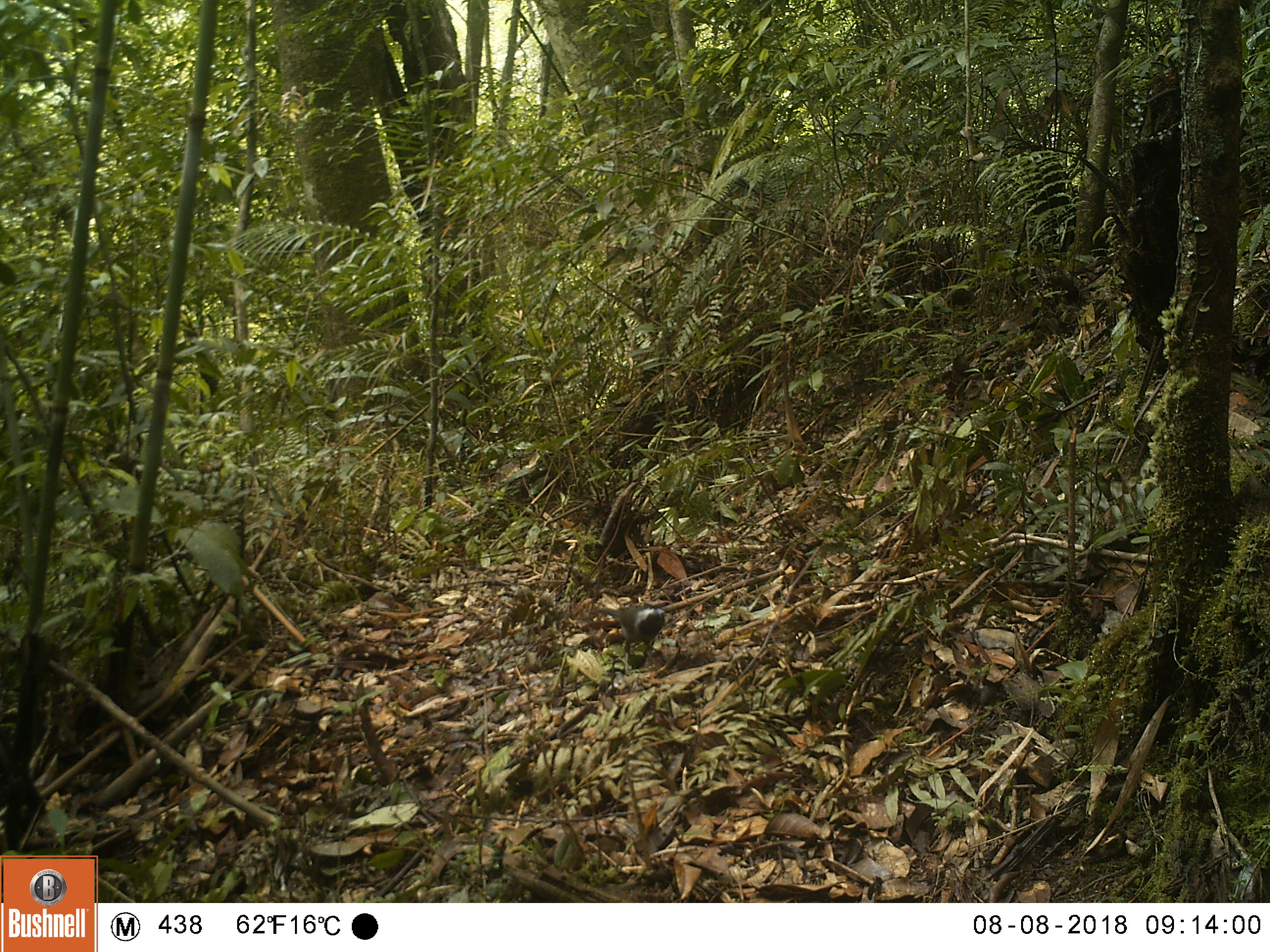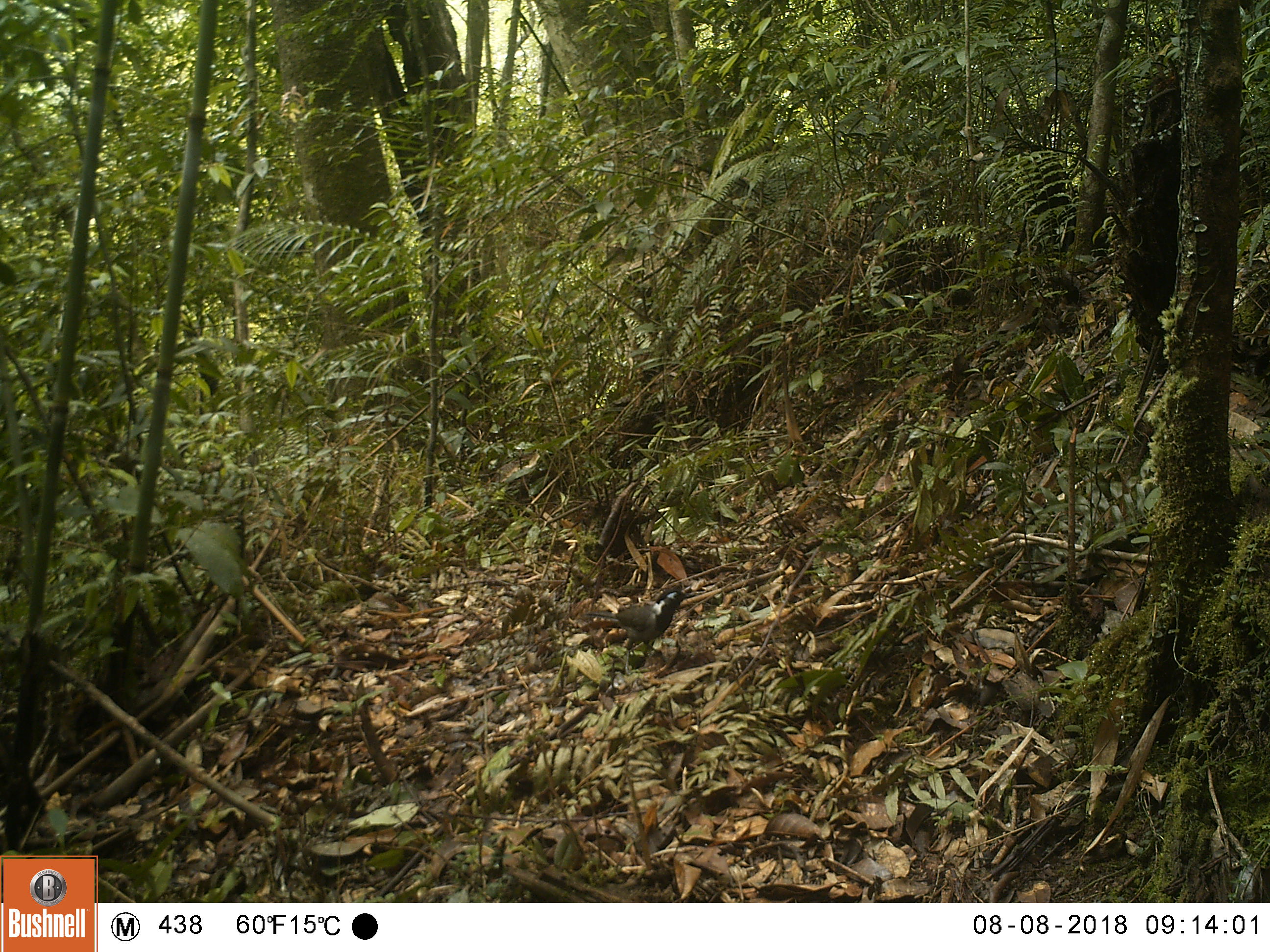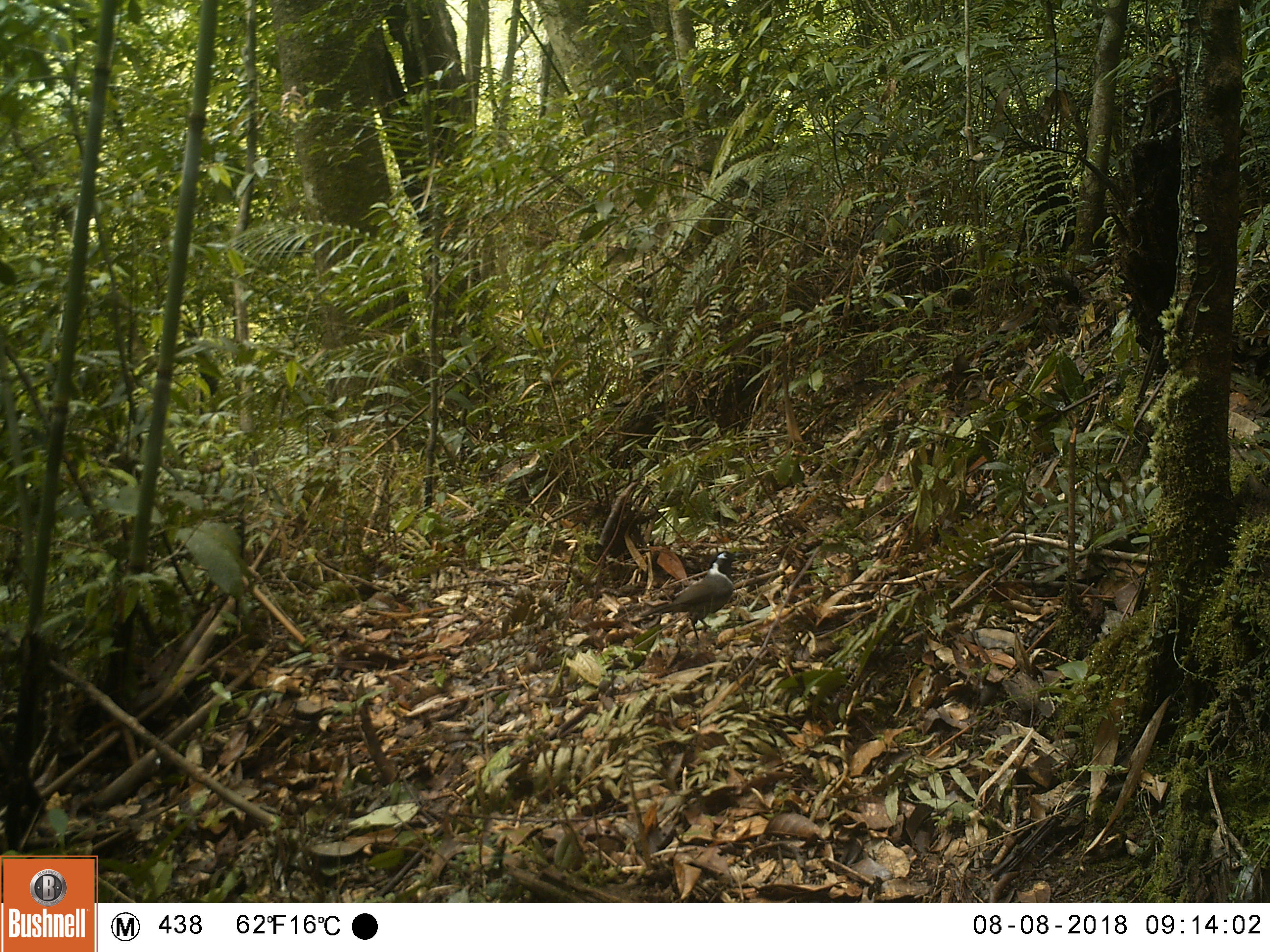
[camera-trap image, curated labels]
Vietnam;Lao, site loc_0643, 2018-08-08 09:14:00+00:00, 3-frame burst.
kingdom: Animalia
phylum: Chordata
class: Aves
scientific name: Aves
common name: bird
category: unidentified bird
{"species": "unidentified bird (bird) (Aves)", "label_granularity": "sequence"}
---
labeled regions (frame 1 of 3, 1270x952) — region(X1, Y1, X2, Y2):
unidentified bird: region(596, 604, 668, 675)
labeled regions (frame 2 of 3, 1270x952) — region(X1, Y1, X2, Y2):
unidentified bird: region(585, 588, 696, 675)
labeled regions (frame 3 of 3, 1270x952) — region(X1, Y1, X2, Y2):
unidentified bird: region(638, 551, 740, 646)